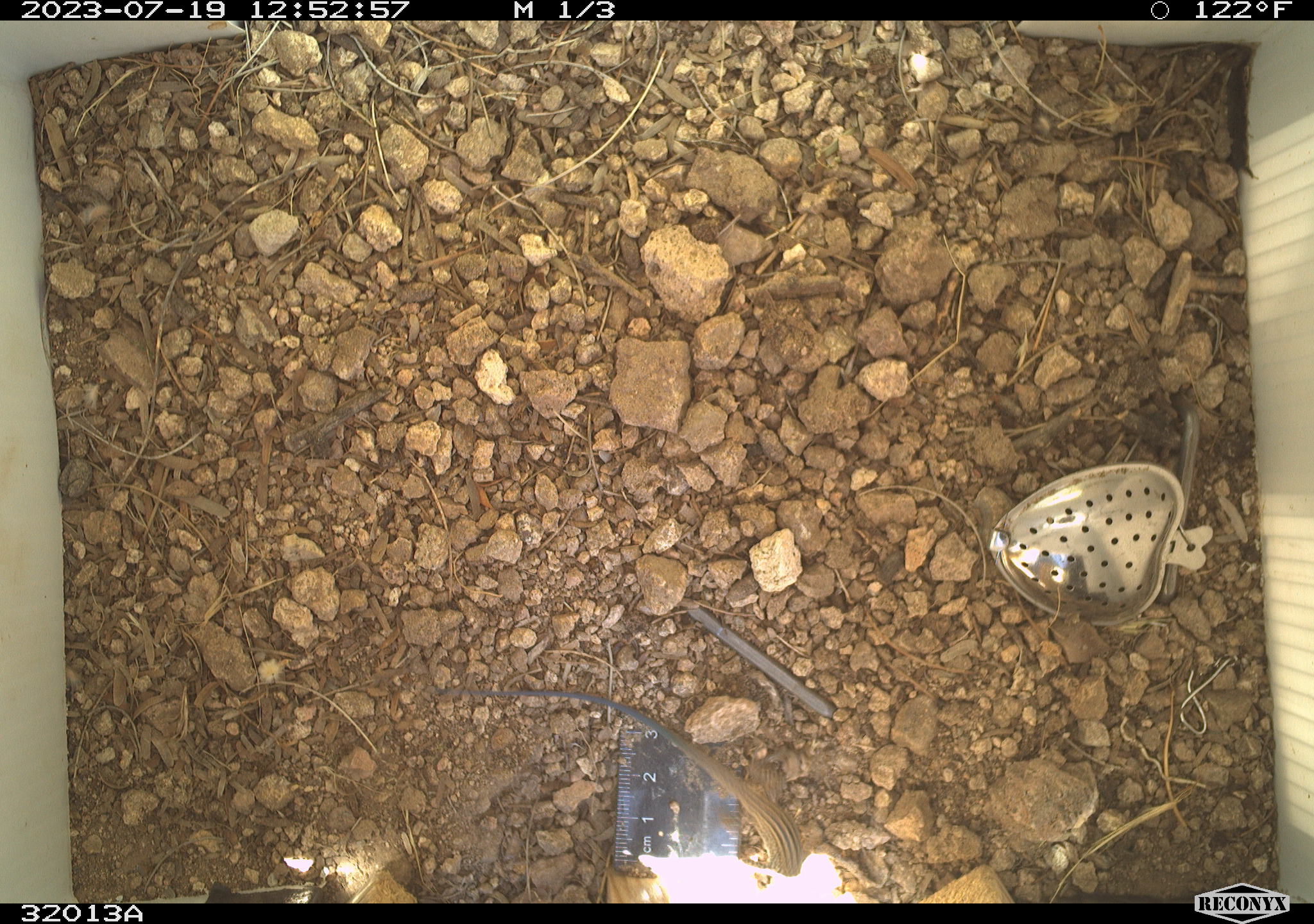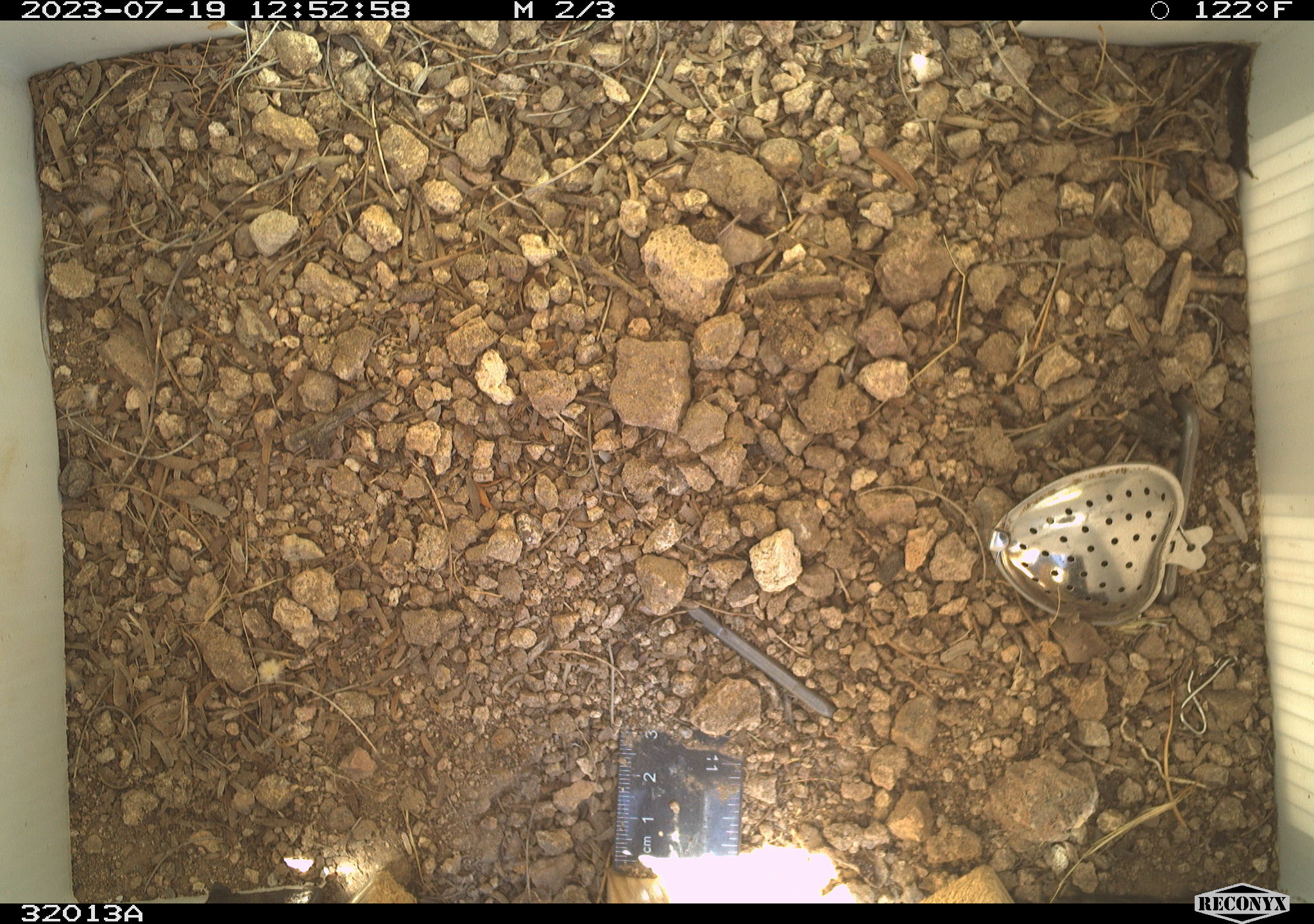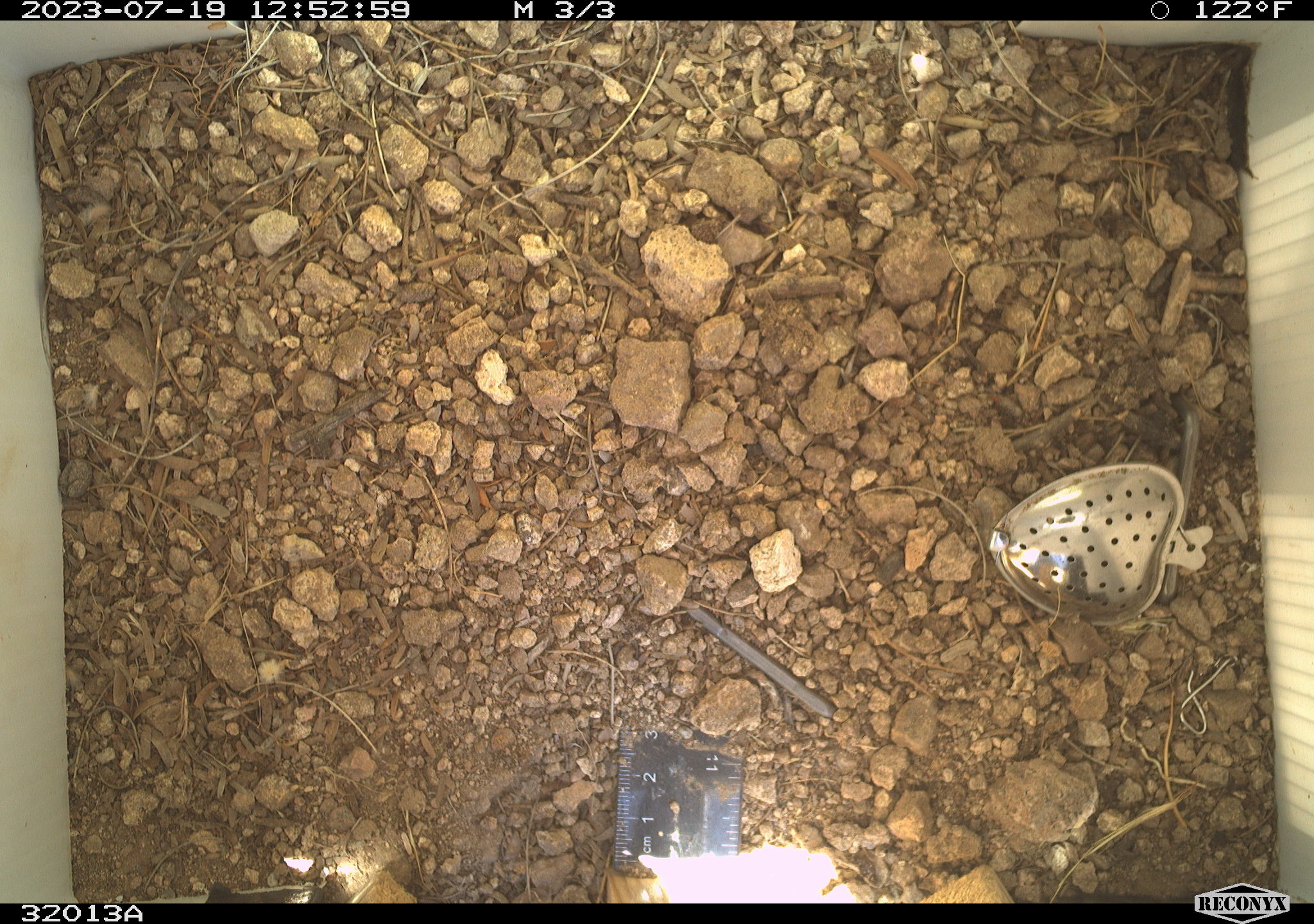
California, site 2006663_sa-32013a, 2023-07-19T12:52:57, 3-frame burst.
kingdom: Animalia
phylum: Chordata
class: Reptilia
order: Squamata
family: Teiidae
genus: Aspidoscelis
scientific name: Aspidoscelis tigris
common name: western whiptail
Western whiptail (Aspidoscelis tigris).